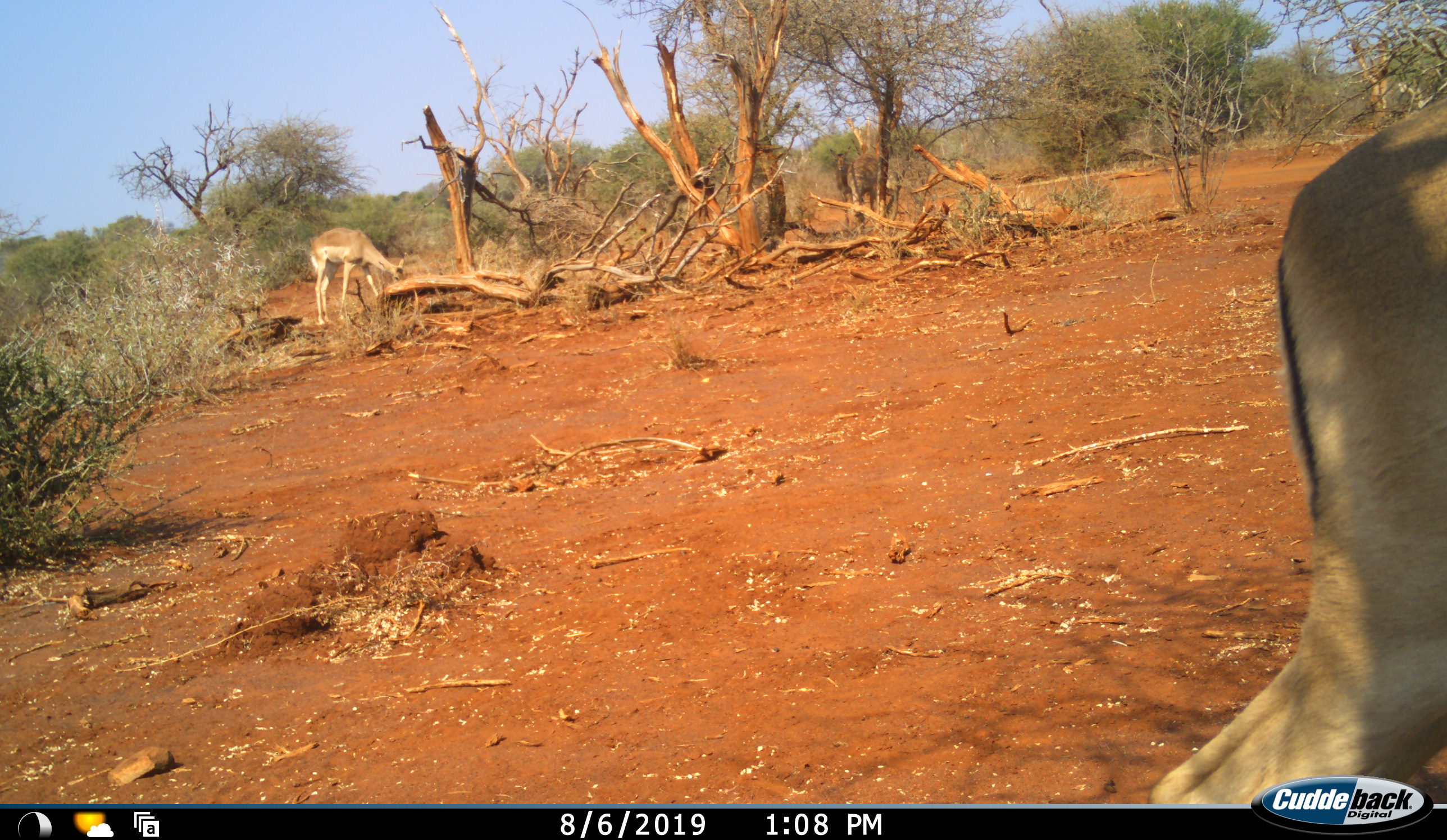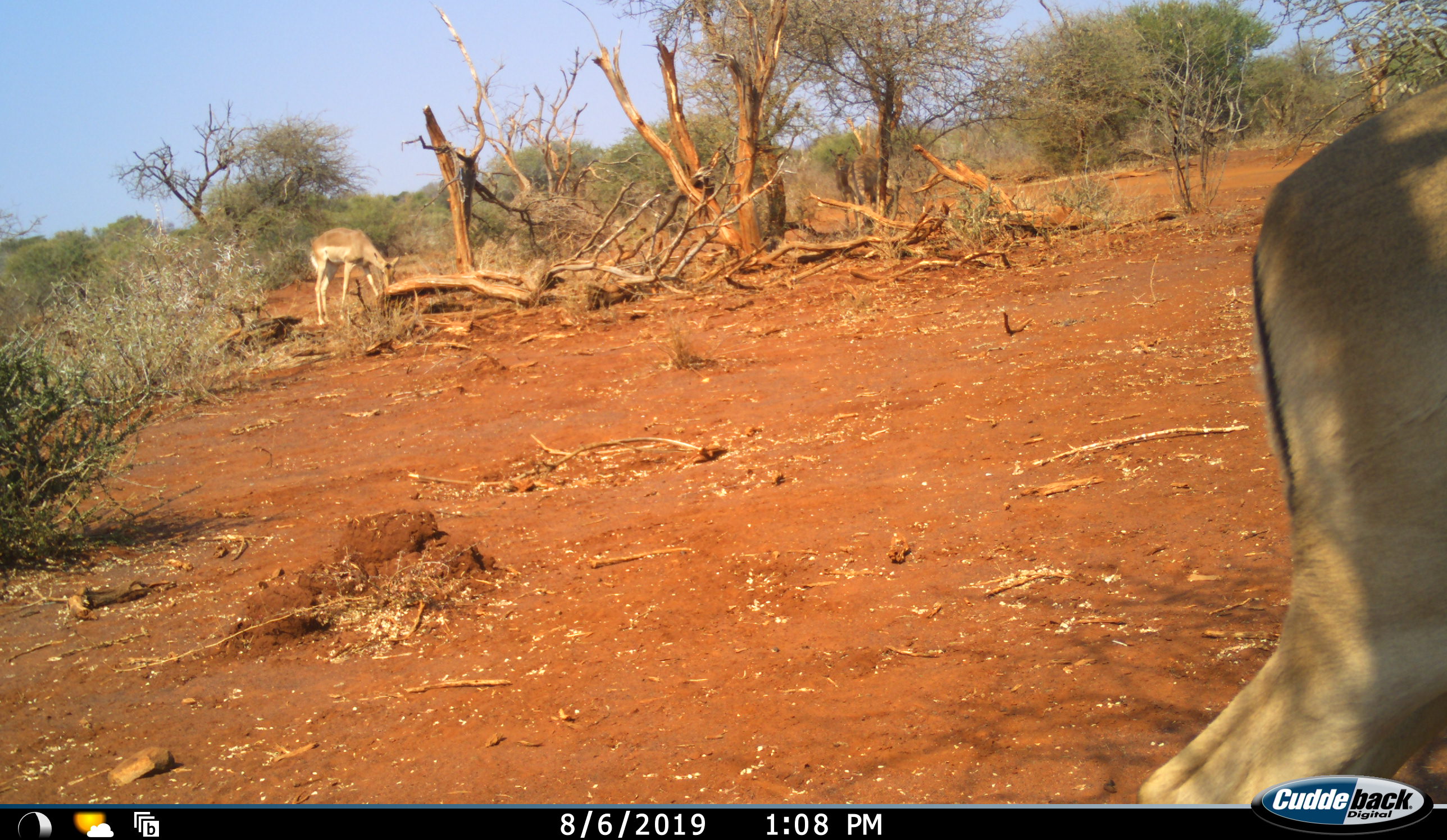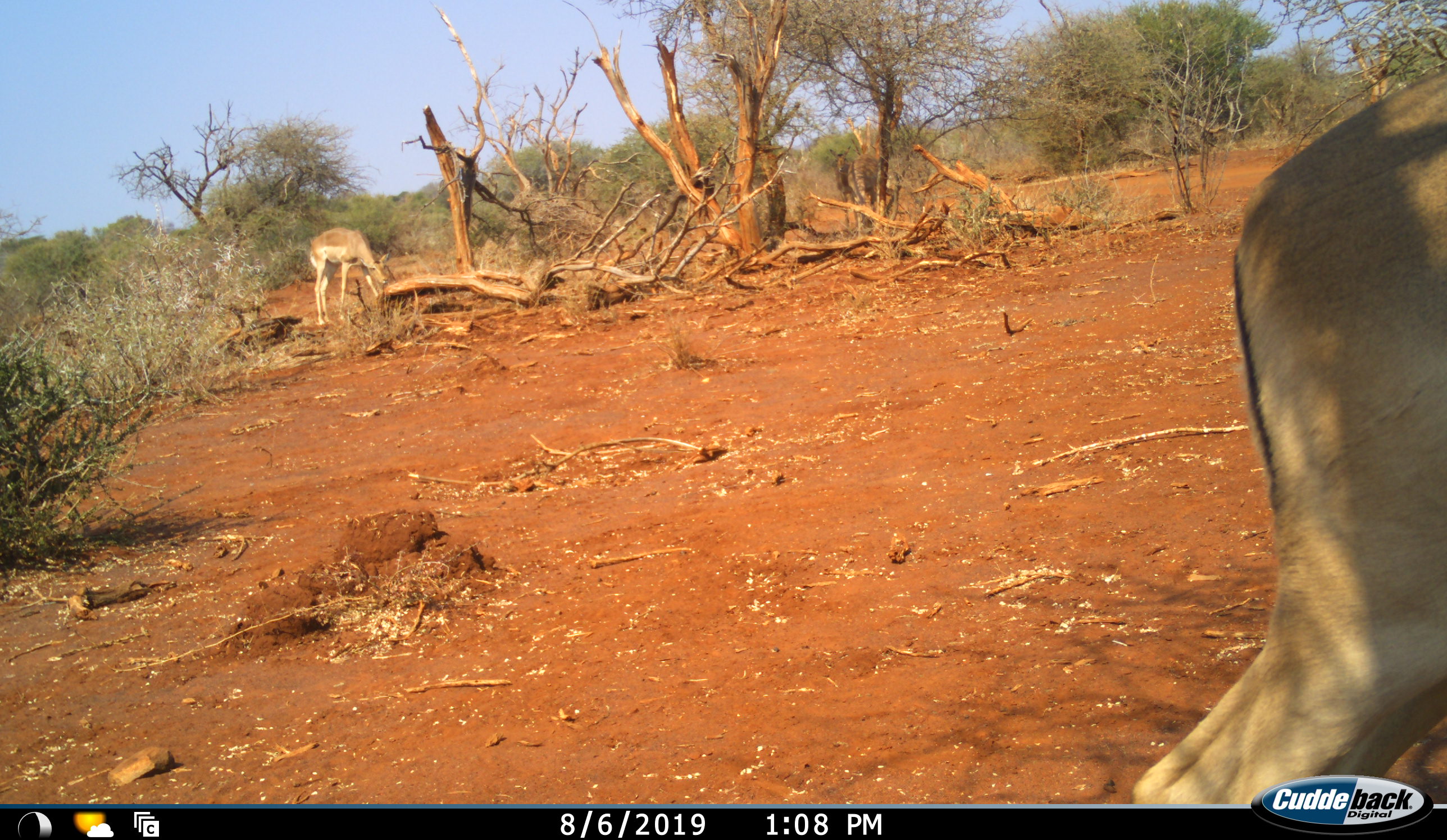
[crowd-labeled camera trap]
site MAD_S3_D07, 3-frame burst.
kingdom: Animalia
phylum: Chordata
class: Mammalia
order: Artiodactyla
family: Bovidae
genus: Aepyceros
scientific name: Aepyceros melampus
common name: impala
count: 3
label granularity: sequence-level